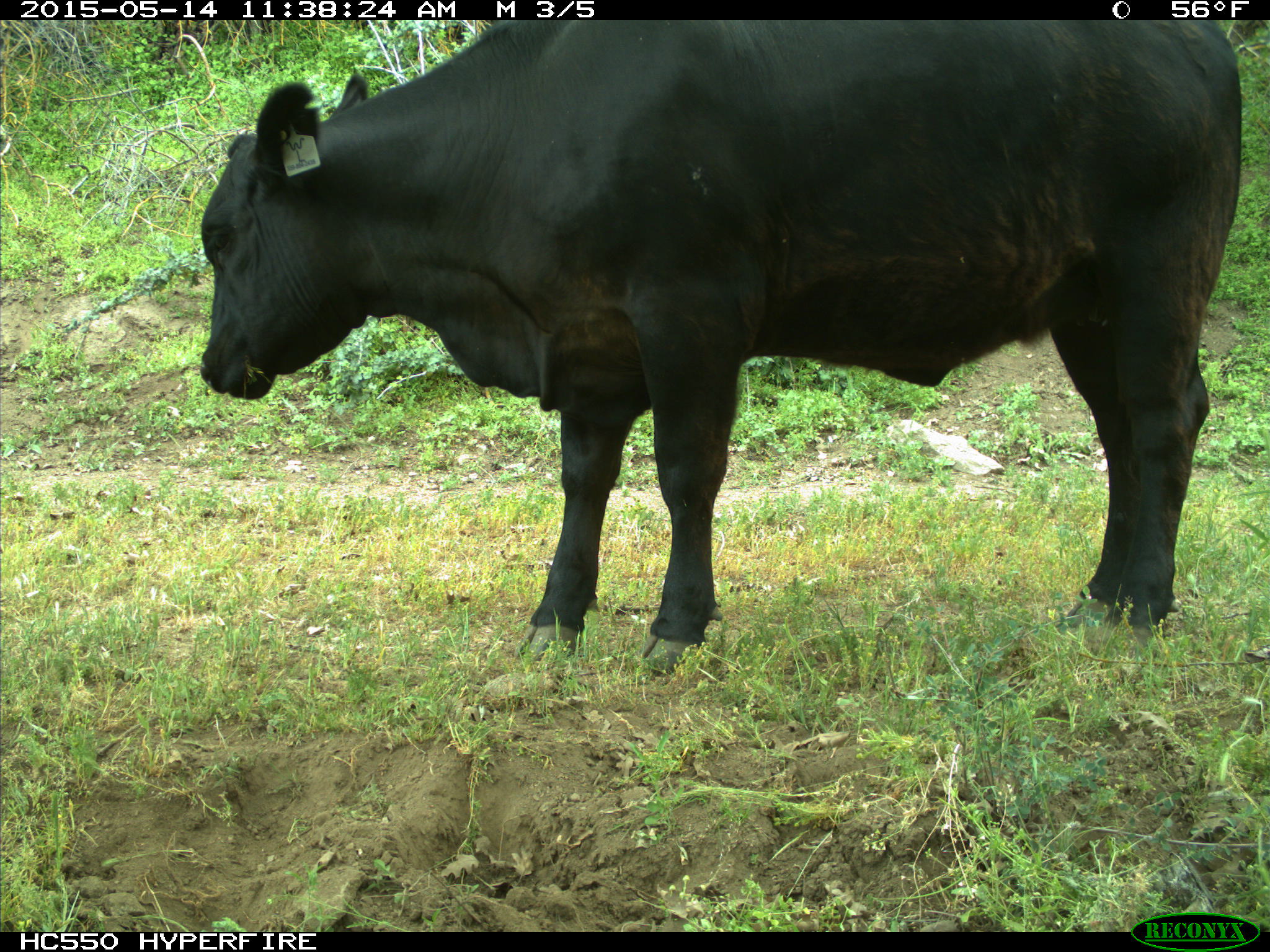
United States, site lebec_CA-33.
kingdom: Animalia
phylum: Chordata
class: Mammalia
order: Artiodactyla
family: Bovidae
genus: Bos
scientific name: Bos taurus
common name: domestic cow